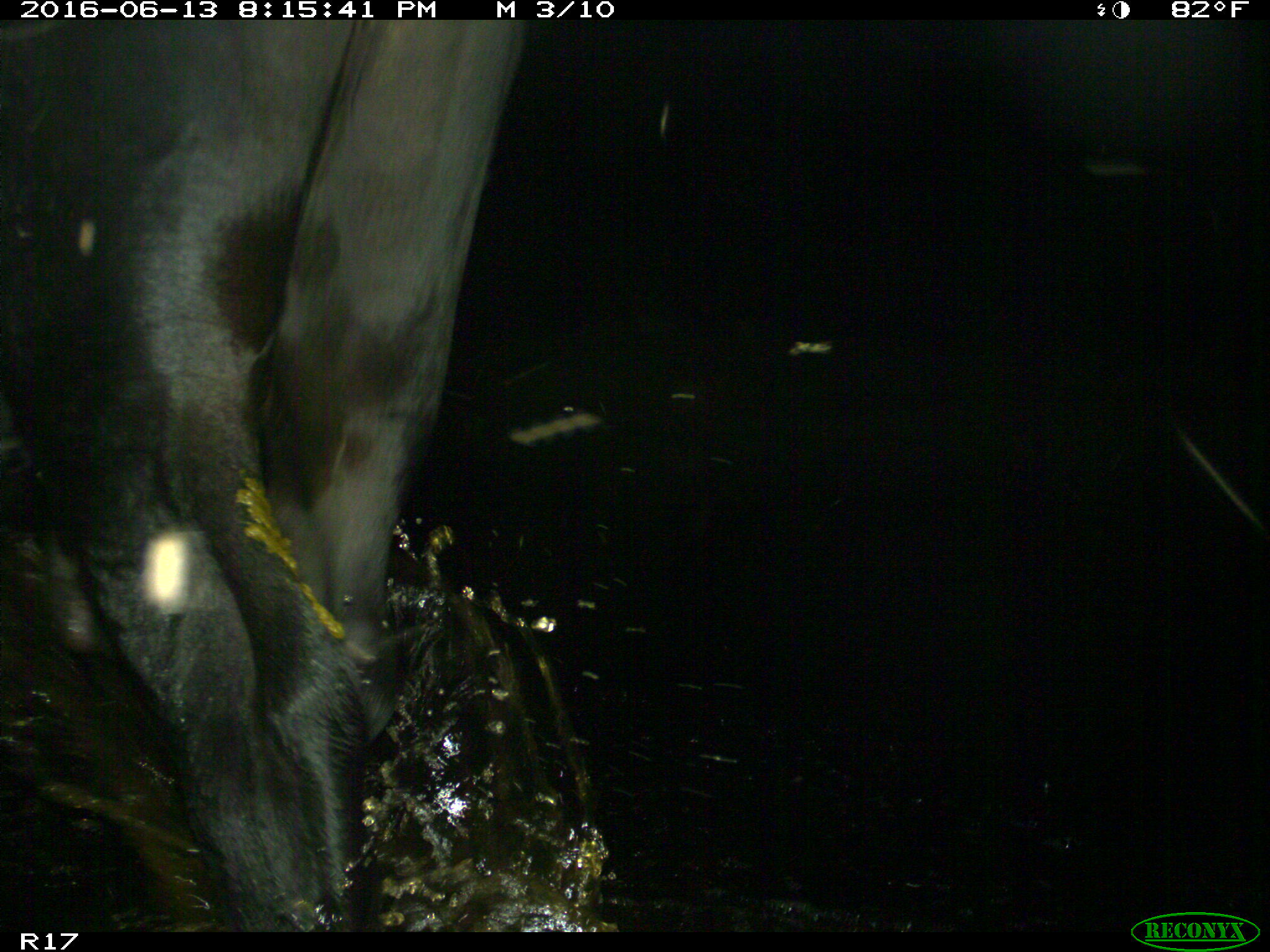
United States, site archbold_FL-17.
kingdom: Animalia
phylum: Chordata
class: Mammalia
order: Artiodactyla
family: Bovidae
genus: Bos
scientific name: Bos taurus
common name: domestic cow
Bos taurus (domestic cow).